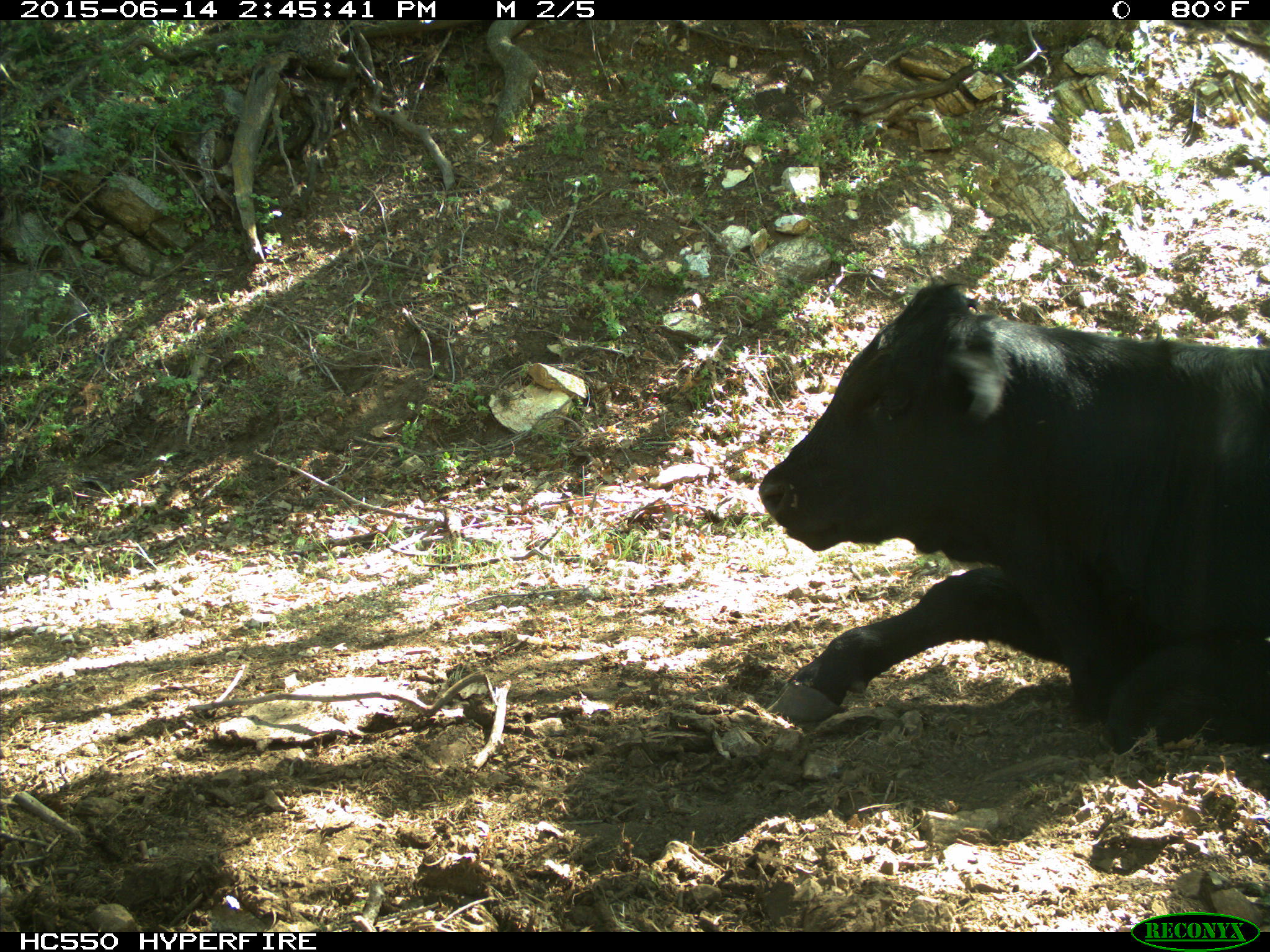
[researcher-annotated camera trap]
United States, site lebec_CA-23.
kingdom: Animalia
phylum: Chordata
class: Mammalia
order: Artiodactyla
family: Bovidae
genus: Bos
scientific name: Bos taurus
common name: domestic cow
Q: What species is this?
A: Bos taurus (domestic cow).